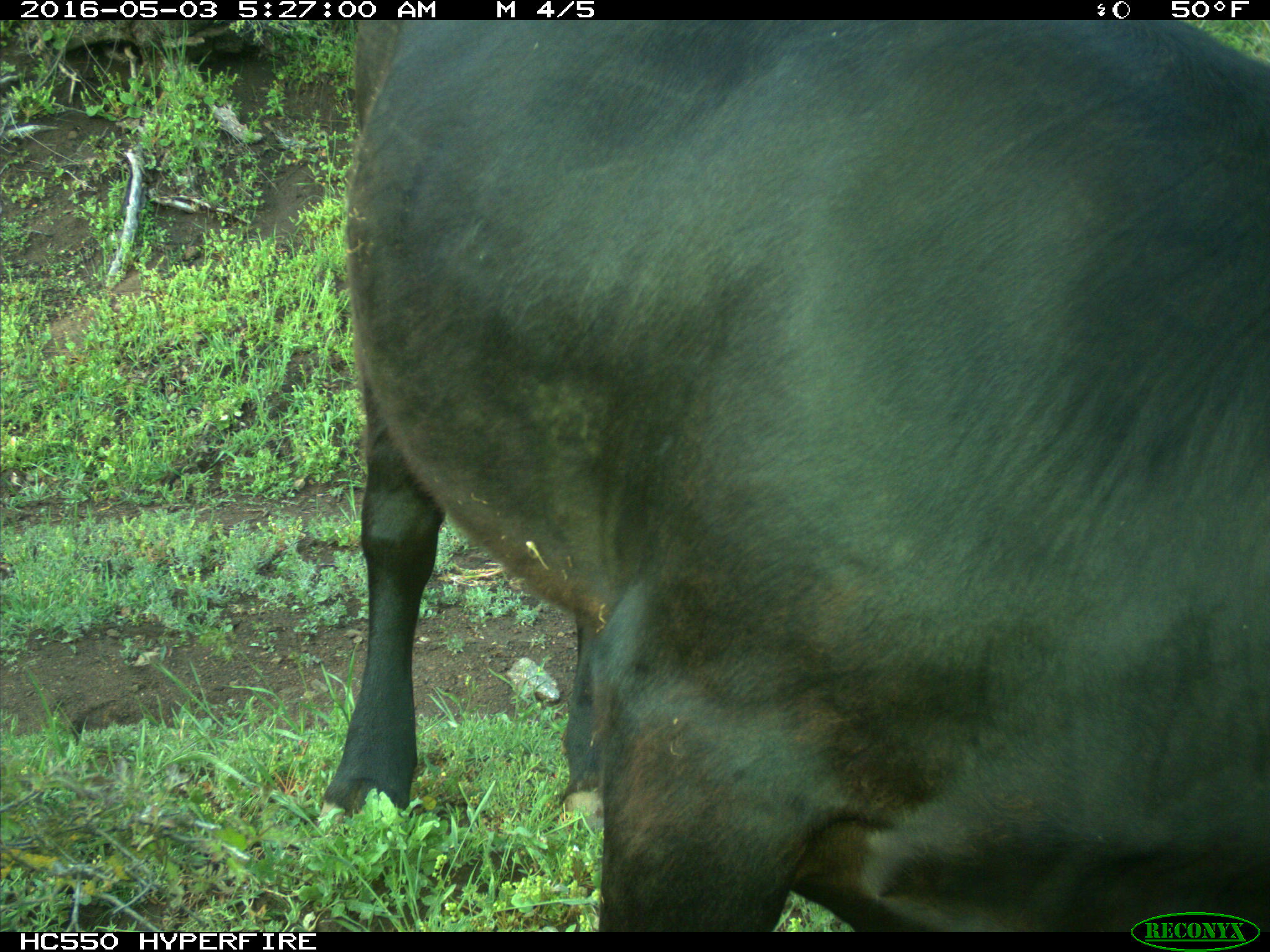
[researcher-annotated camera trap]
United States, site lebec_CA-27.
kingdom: Animalia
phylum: Chordata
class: Mammalia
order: Artiodactyla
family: Bovidae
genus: Bos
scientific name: Bos taurus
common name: domestic cow